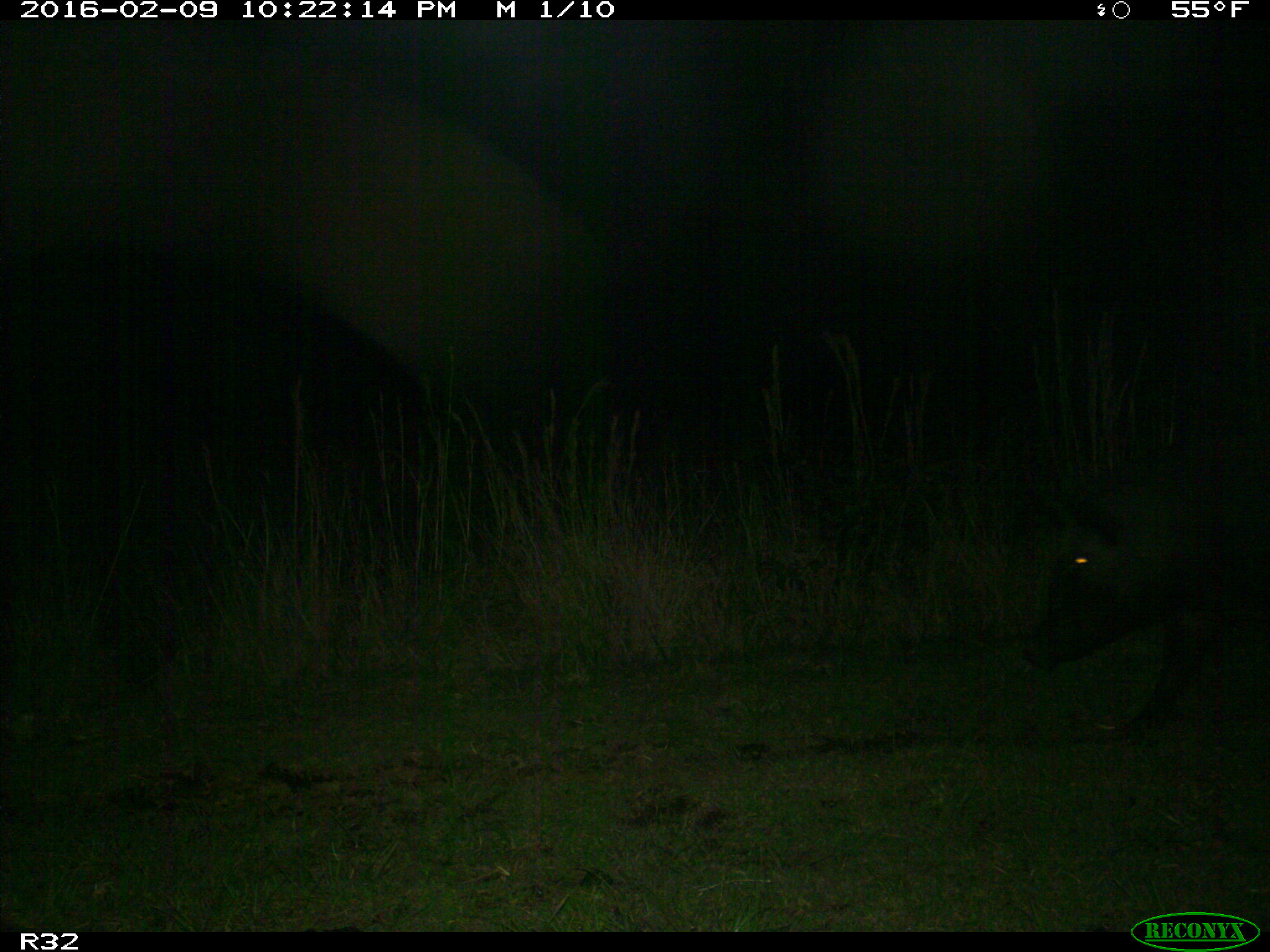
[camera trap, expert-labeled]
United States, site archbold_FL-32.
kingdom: Animalia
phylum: Chordata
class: Mammalia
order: Artiodactyla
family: Suidae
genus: Sus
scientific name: Sus scrofa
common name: wild boar